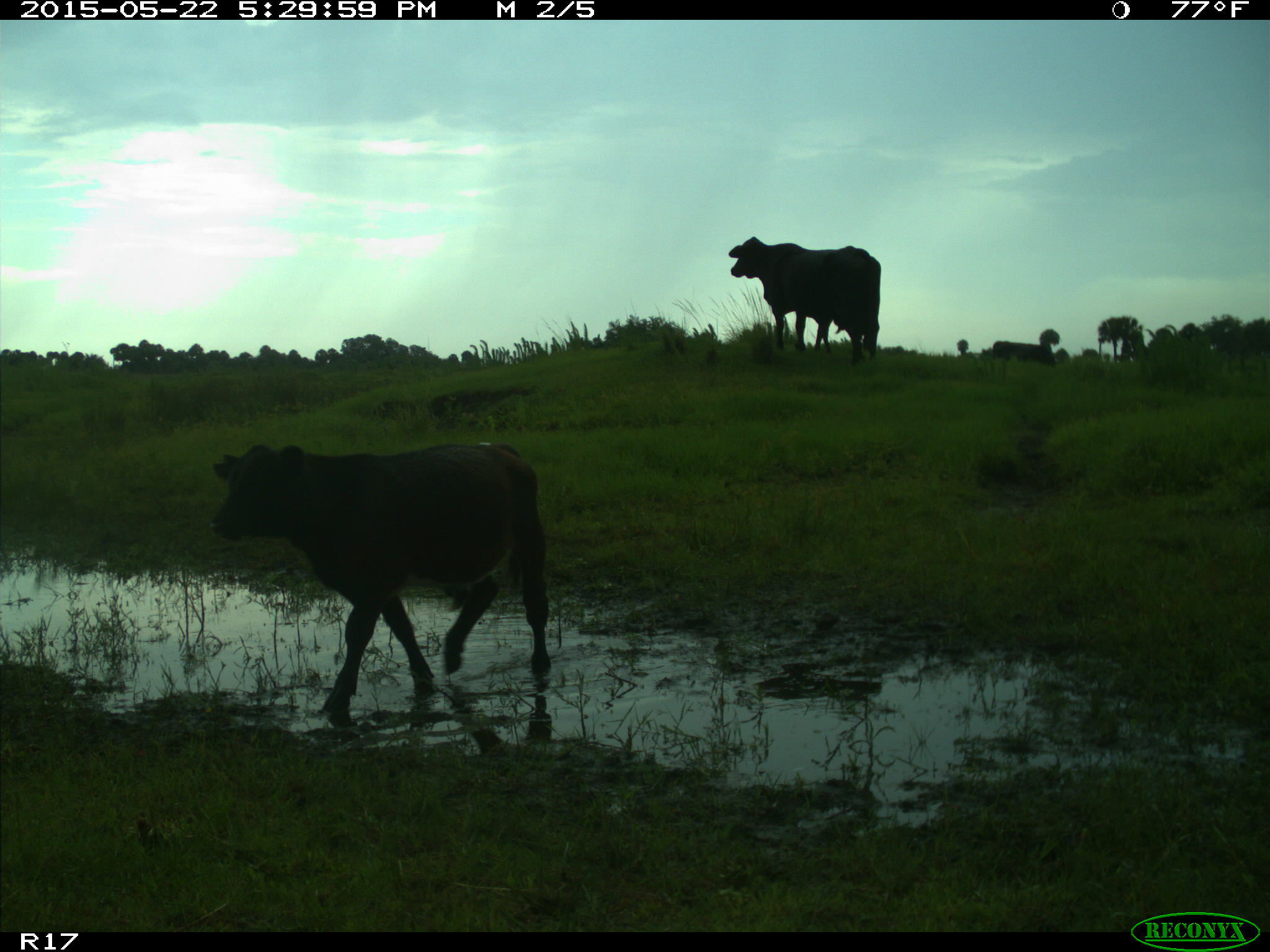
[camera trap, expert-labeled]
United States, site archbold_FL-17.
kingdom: Animalia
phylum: Chordata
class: Mammalia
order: Artiodactyla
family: Bovidae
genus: Bos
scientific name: Bos taurus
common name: domestic cow